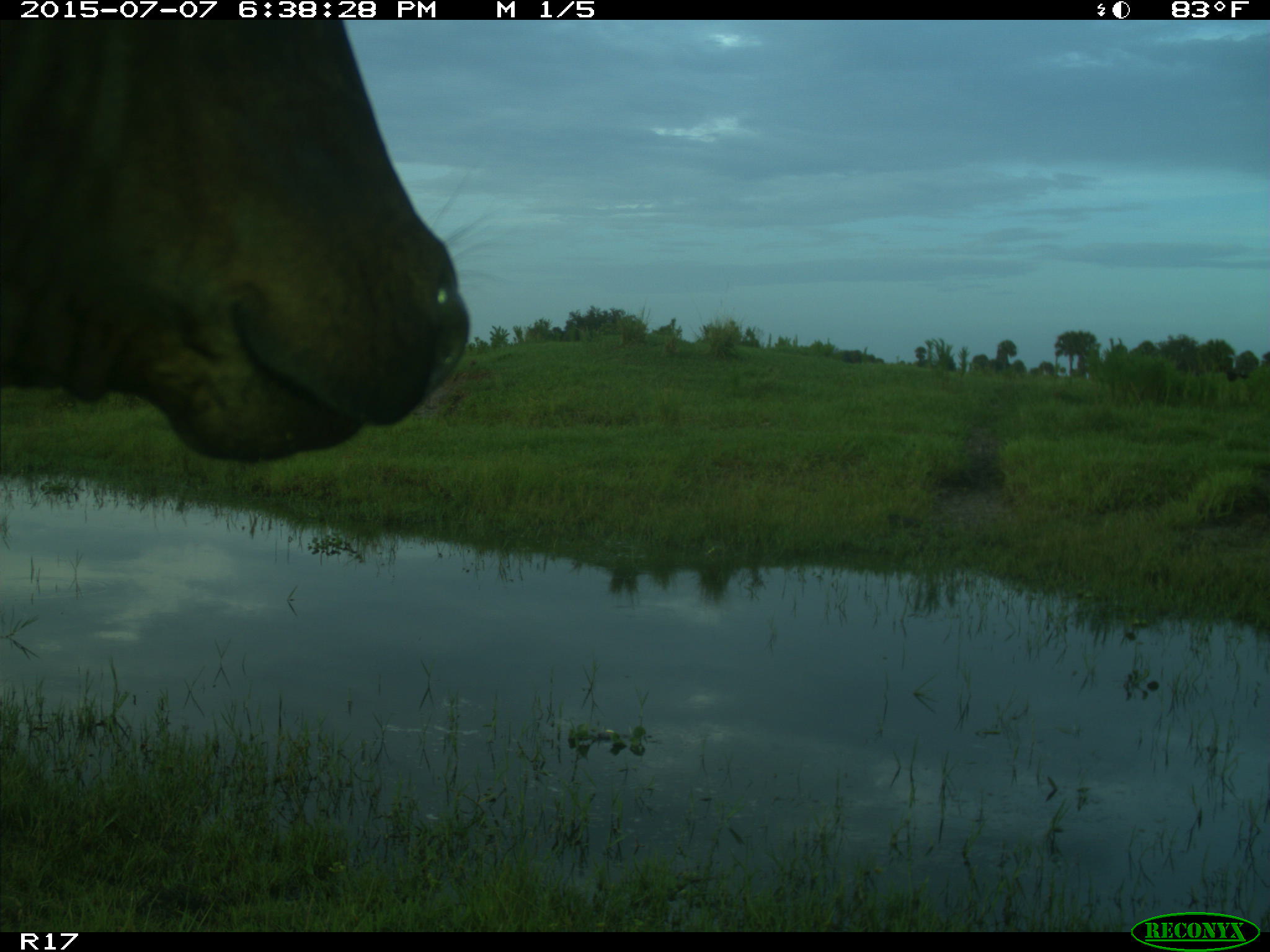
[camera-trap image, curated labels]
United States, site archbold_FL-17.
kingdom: Animalia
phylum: Chordata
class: Mammalia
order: Artiodactyla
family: Bovidae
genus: Bos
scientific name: Bos taurus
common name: domestic cow